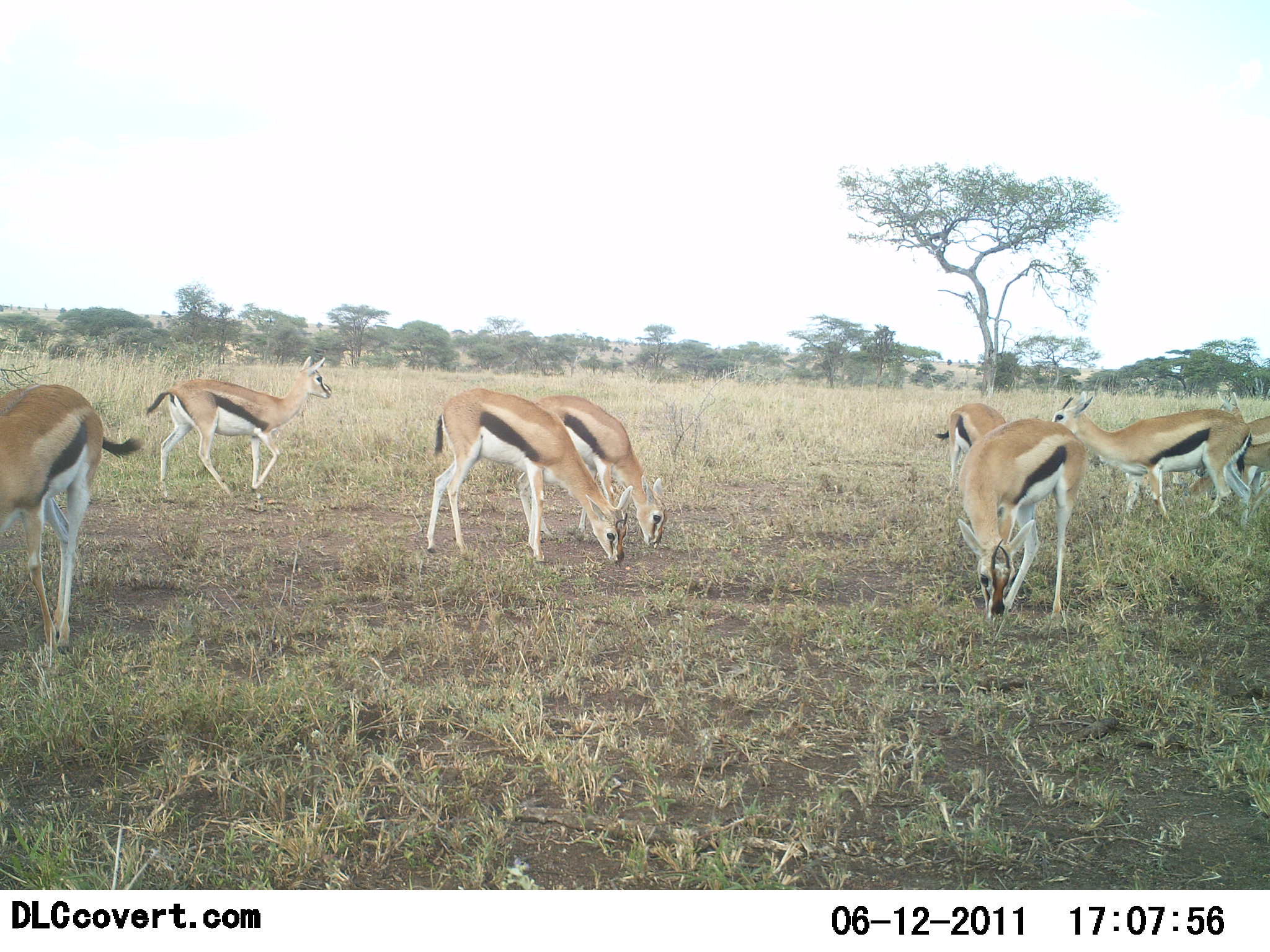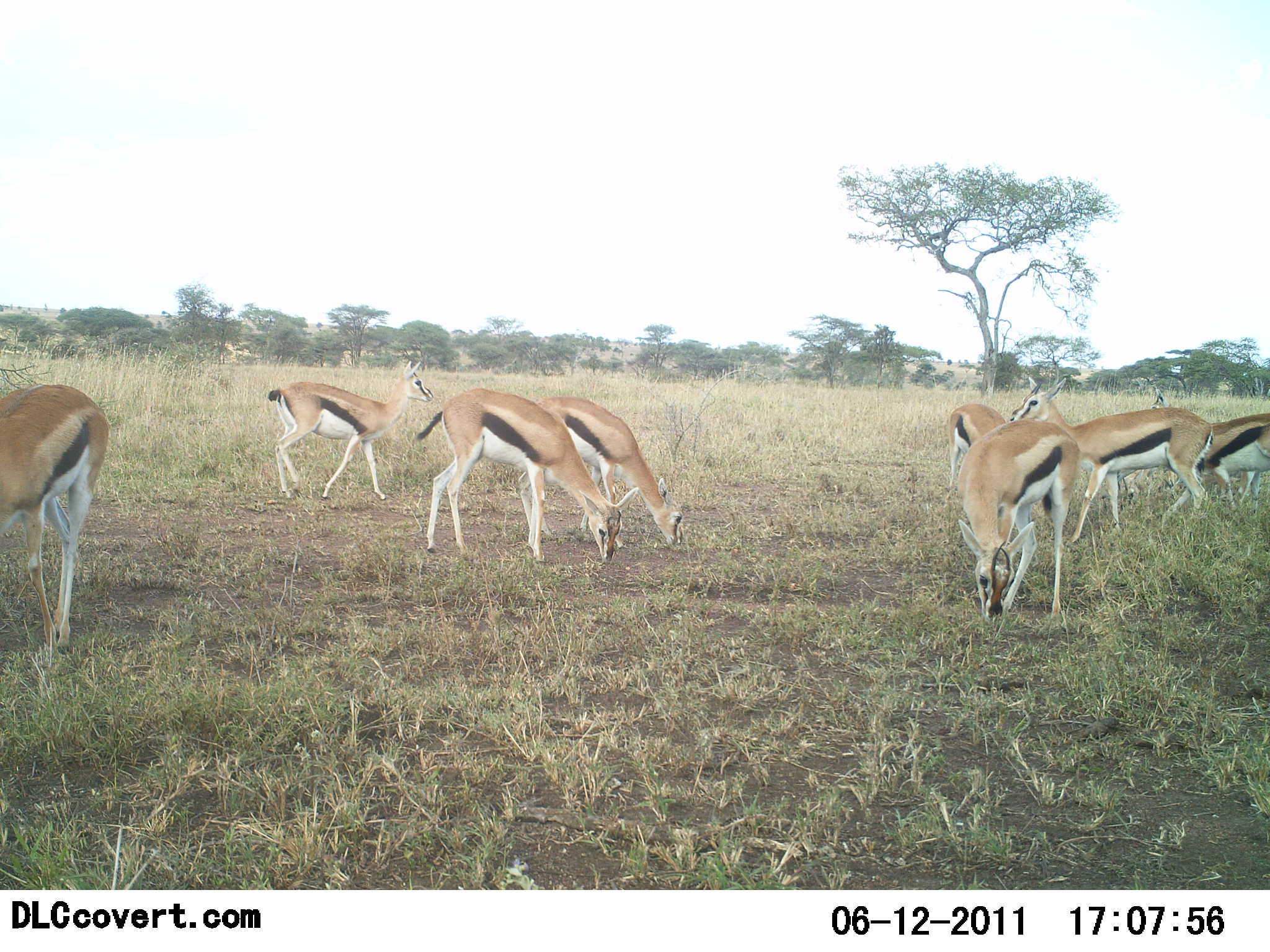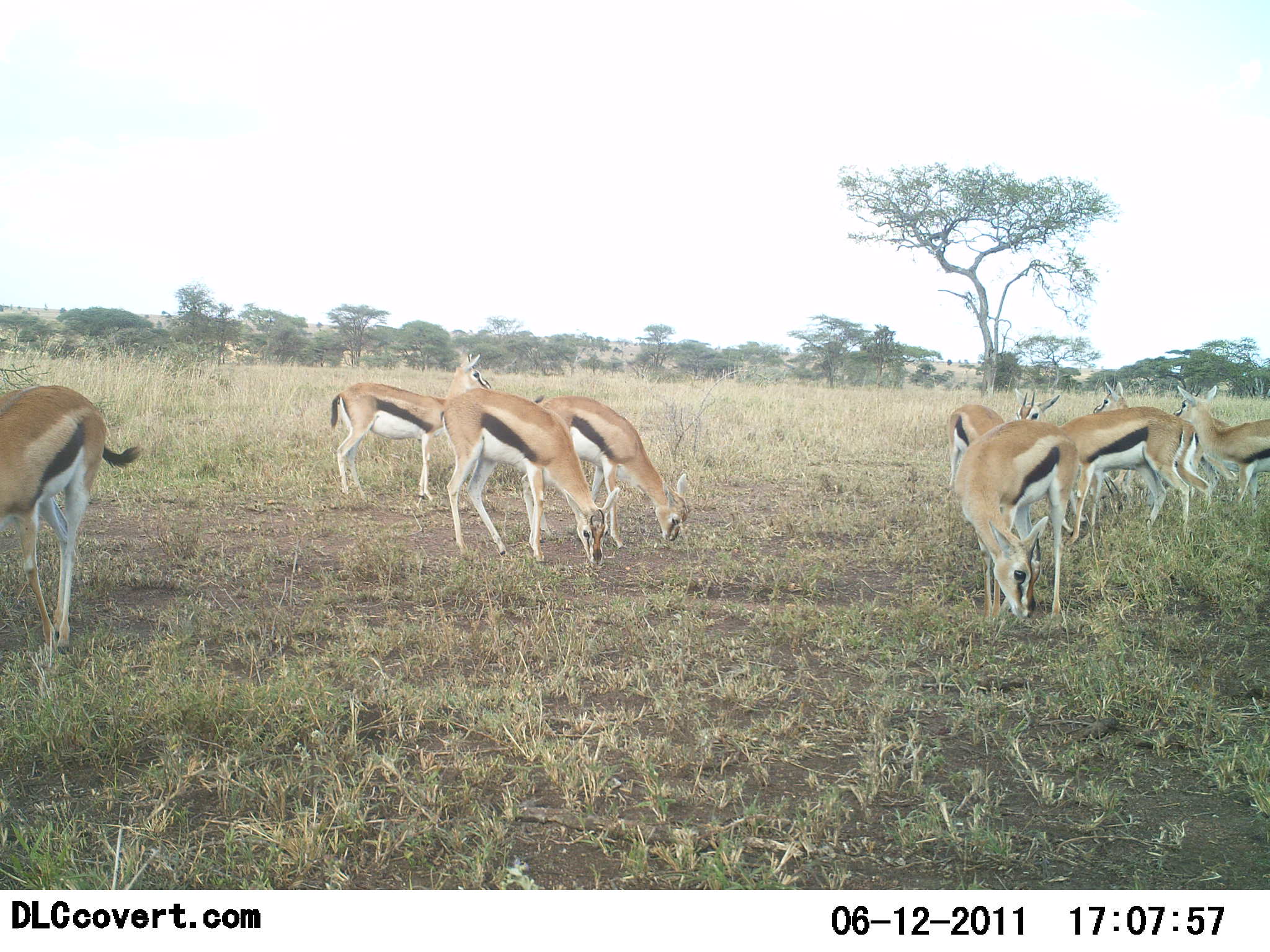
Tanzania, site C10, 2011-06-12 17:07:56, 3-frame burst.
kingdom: Animalia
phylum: Chordata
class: Mammalia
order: Artiodactyla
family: Bovidae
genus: Eudorcas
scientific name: Eudorcas thomsonii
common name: thomson's gazelle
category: gazellethomsons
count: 8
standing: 33%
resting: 0%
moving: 25%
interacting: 0%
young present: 0%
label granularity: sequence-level